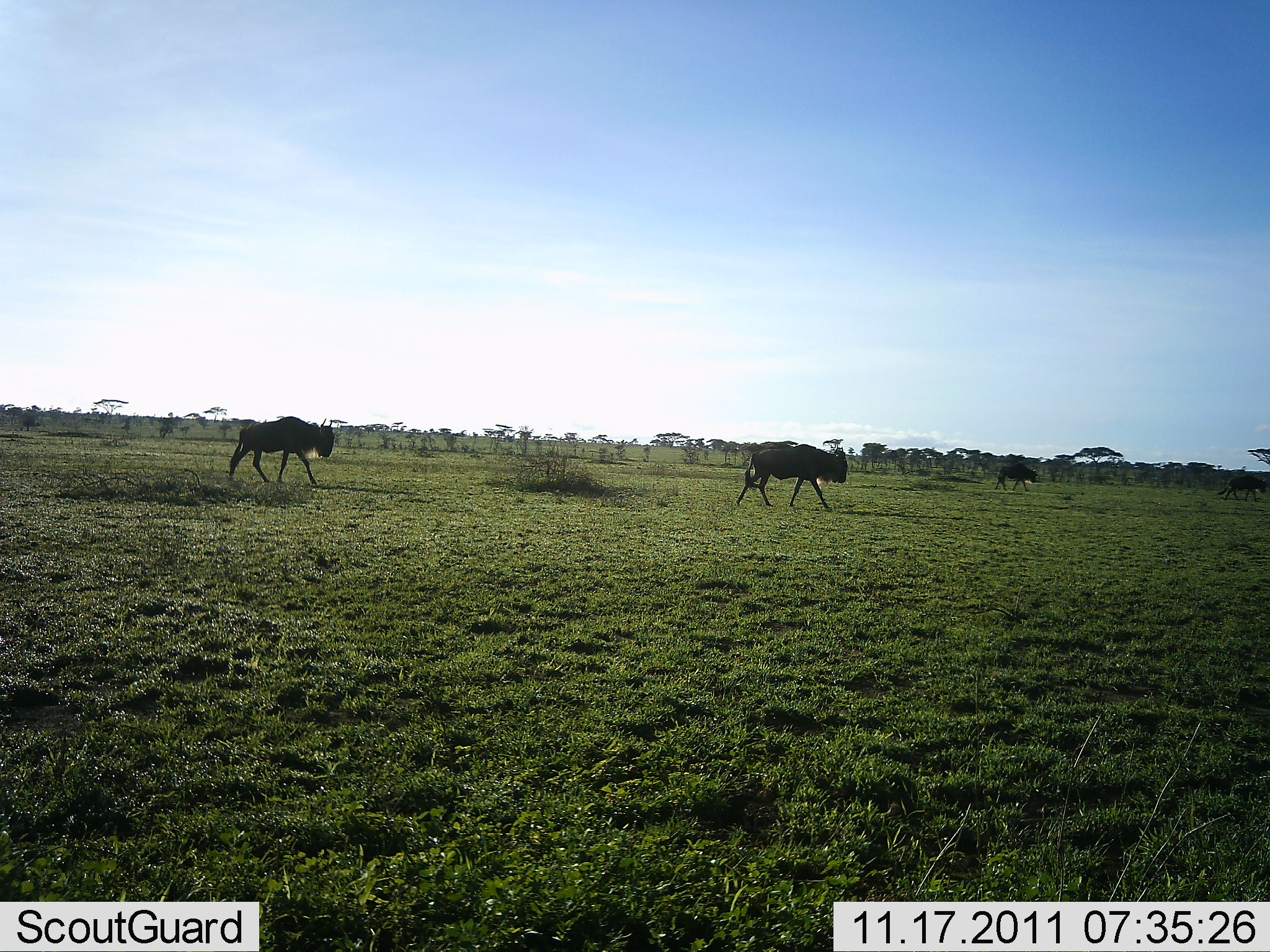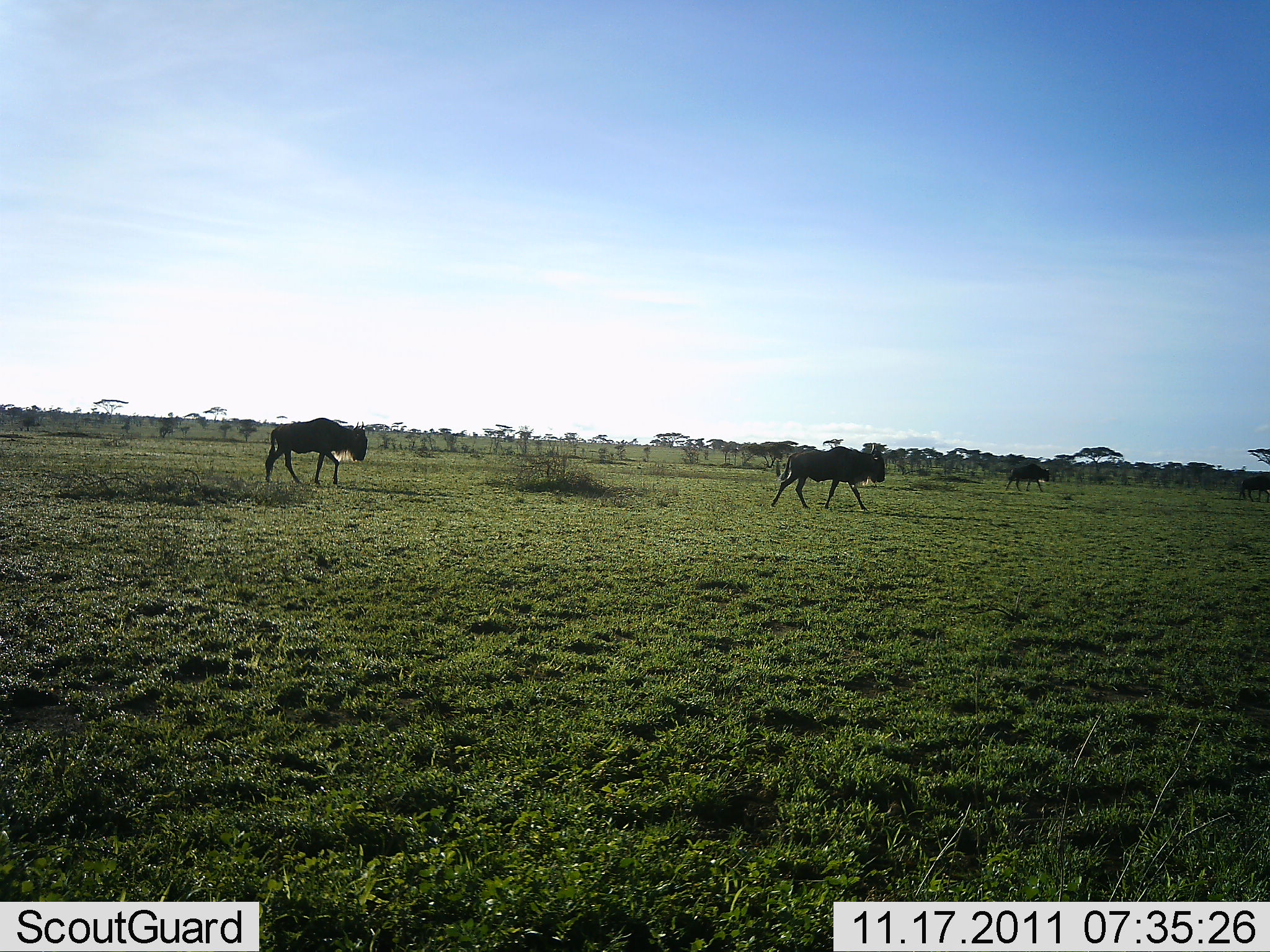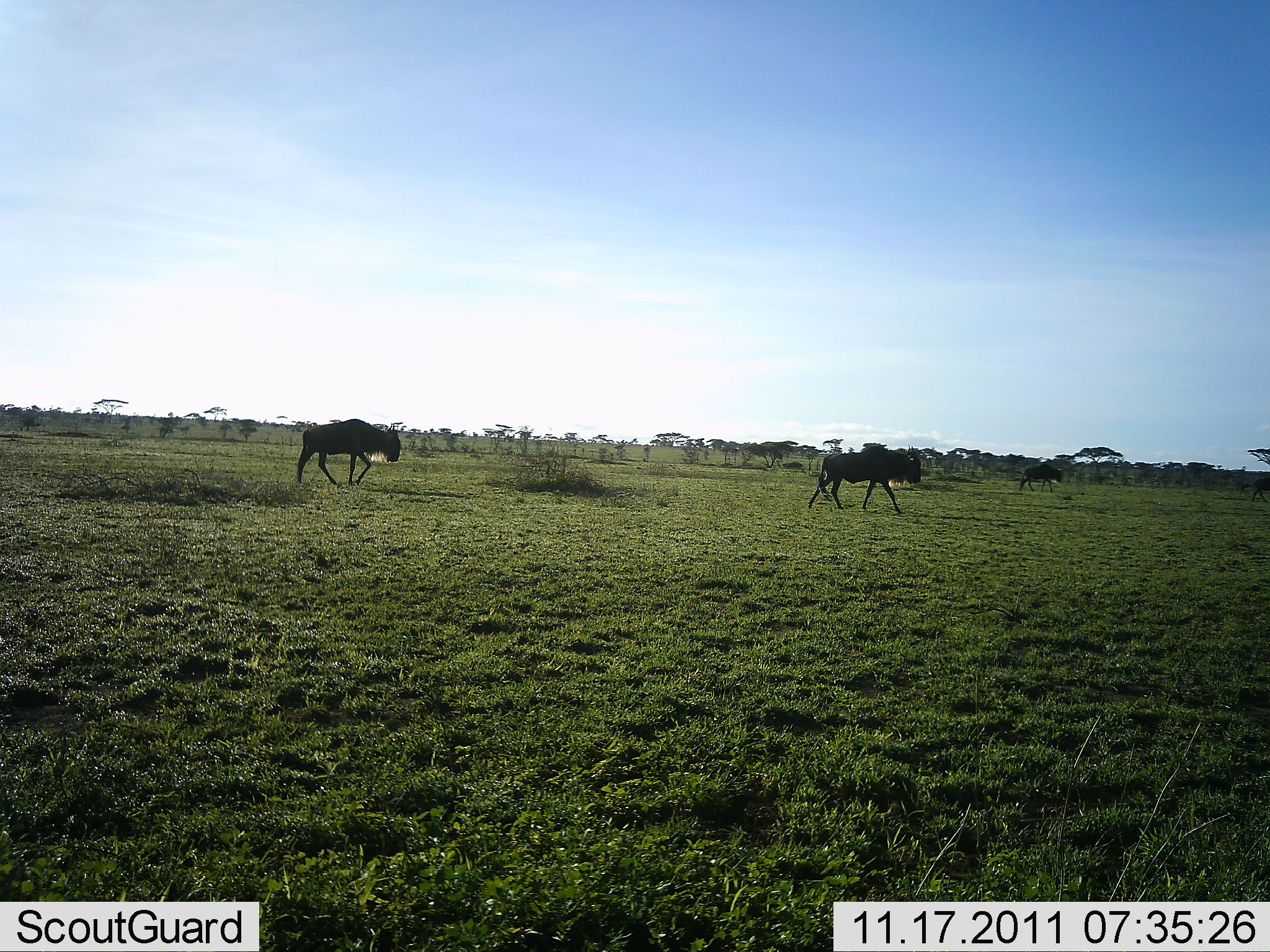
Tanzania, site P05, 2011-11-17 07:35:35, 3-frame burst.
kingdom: Animalia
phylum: Chordata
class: Mammalia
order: Artiodactyla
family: Bovidae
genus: Connochaetes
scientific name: Connochaetes taurinus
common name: blue wildebeest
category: wildebeest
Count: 4.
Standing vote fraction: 0%.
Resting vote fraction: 0%.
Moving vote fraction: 100%.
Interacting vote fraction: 0%.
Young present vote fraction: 0%.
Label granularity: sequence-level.